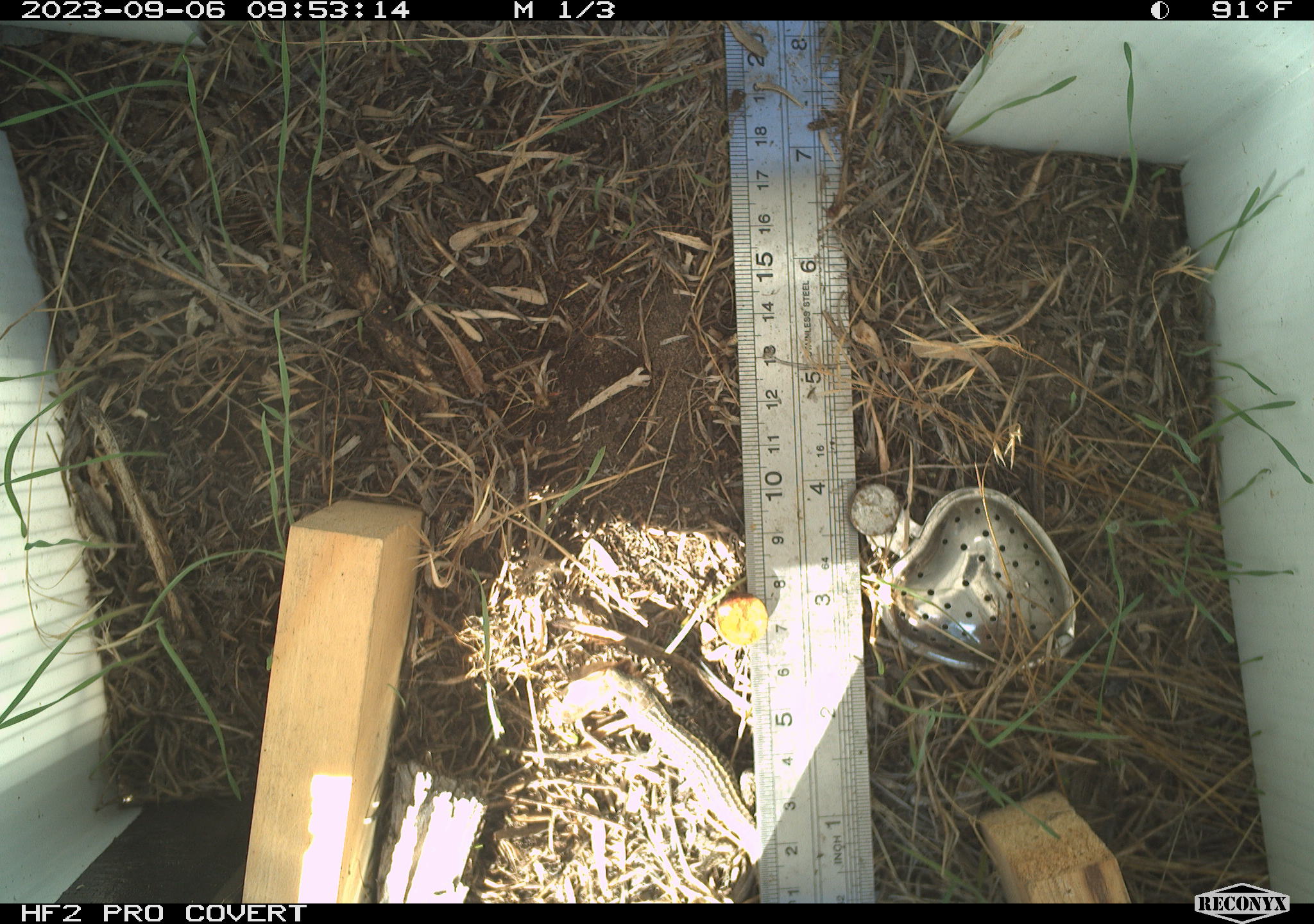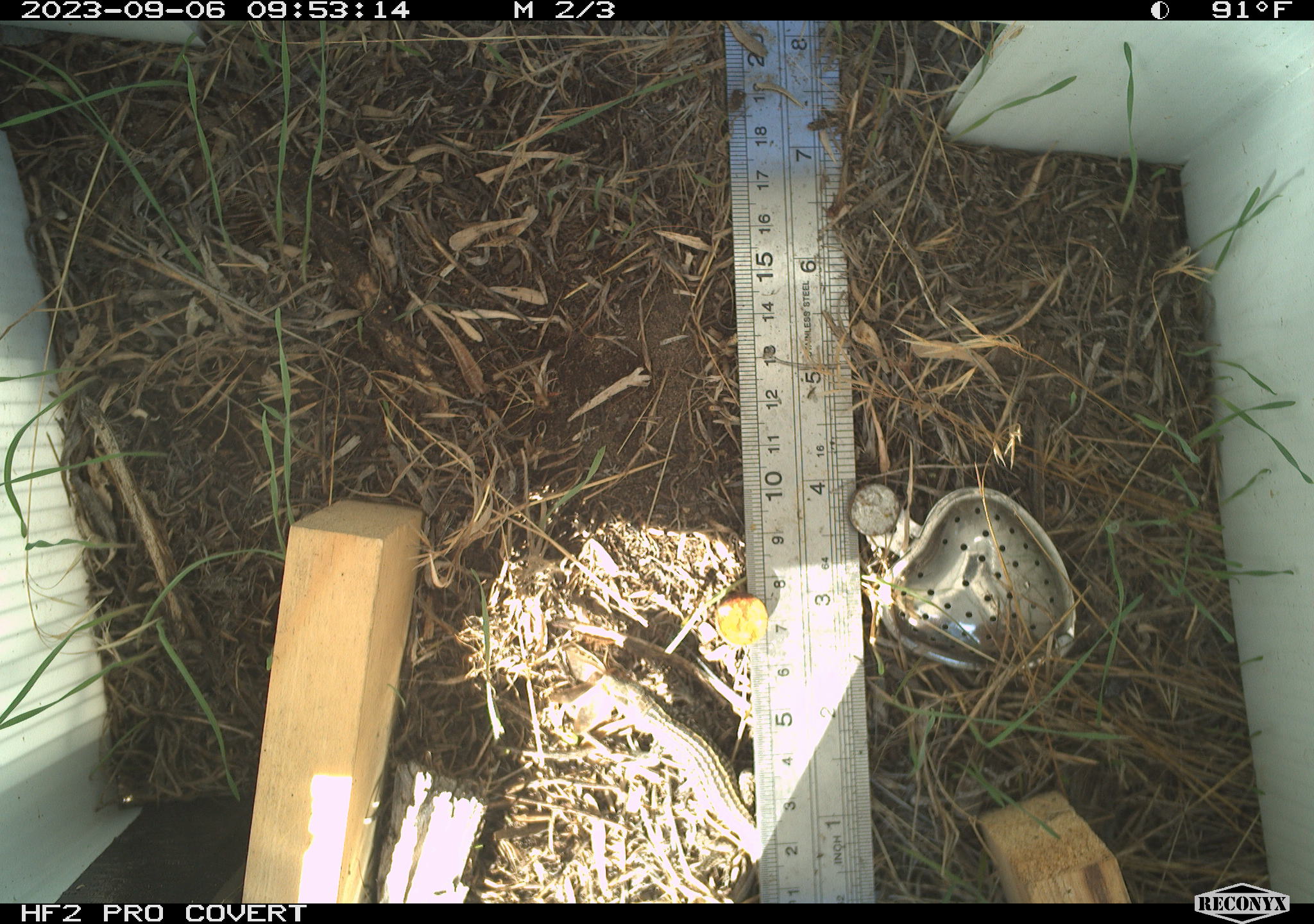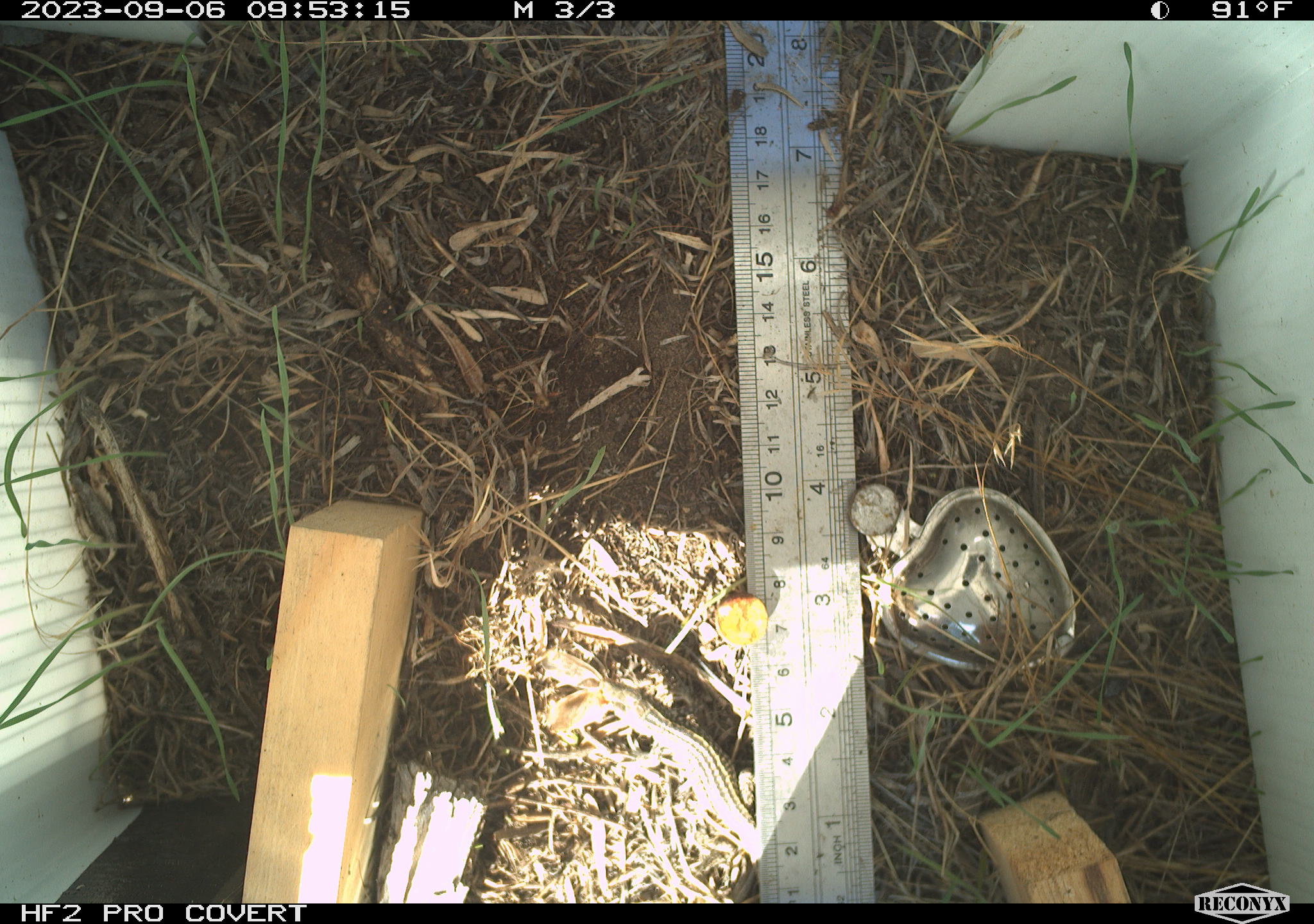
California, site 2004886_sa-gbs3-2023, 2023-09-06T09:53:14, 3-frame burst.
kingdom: Animalia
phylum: Chordata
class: Reptilia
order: Squamata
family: Teiidae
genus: Aspidoscelis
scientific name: Aspidoscelis tigris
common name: western whiptail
Western whiptail (Aspidoscelis tigris).